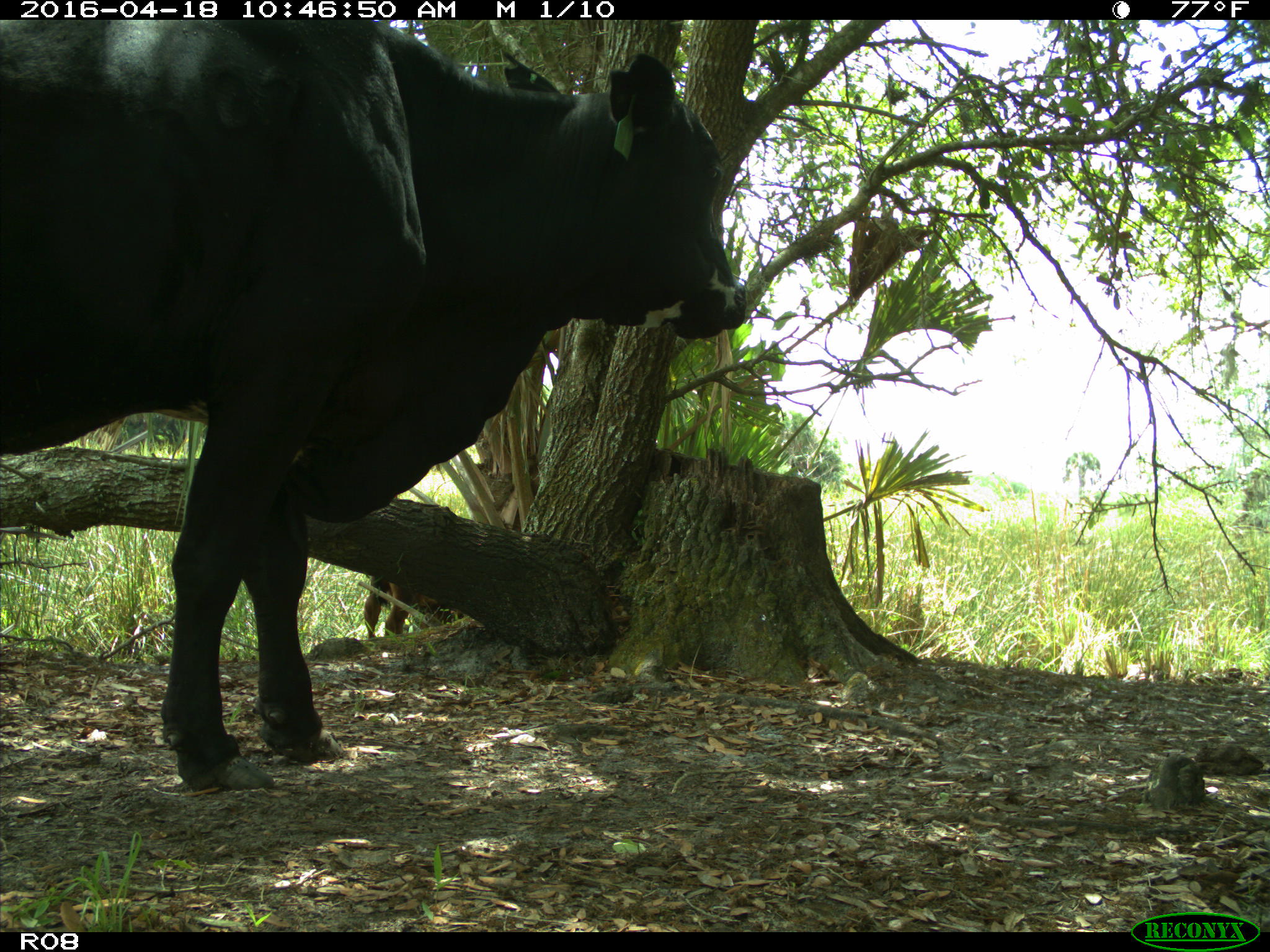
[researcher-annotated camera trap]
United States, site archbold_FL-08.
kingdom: Animalia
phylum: Chordata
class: Mammalia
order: Artiodactyla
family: Bovidae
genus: Bos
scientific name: Bos taurus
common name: domestic cow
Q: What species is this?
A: Bos taurus (domestic cow).